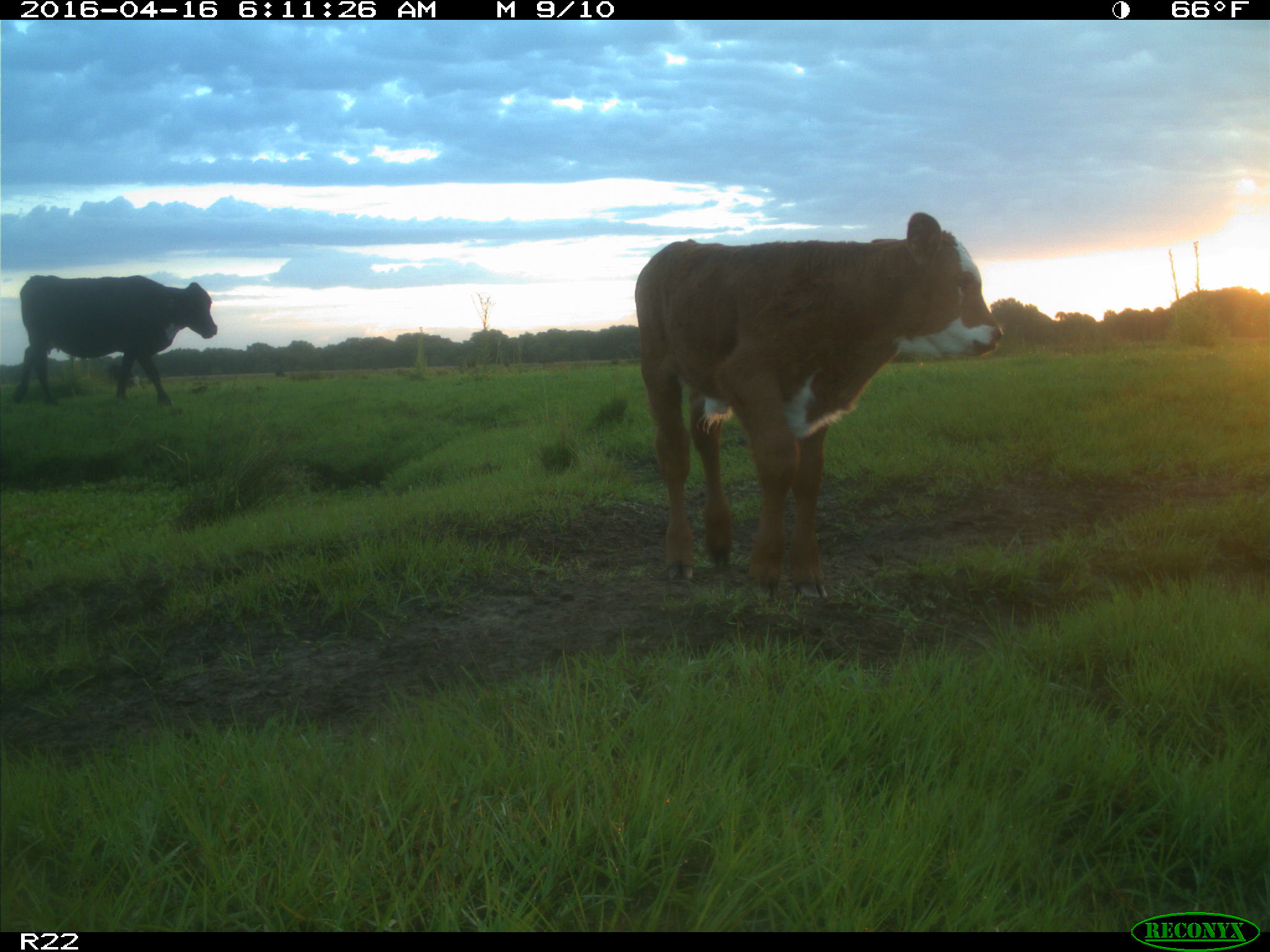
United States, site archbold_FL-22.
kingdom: Animalia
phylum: Chordata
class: Mammalia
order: Artiodactyla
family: Bovidae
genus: Bos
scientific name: Bos taurus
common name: domestic cow